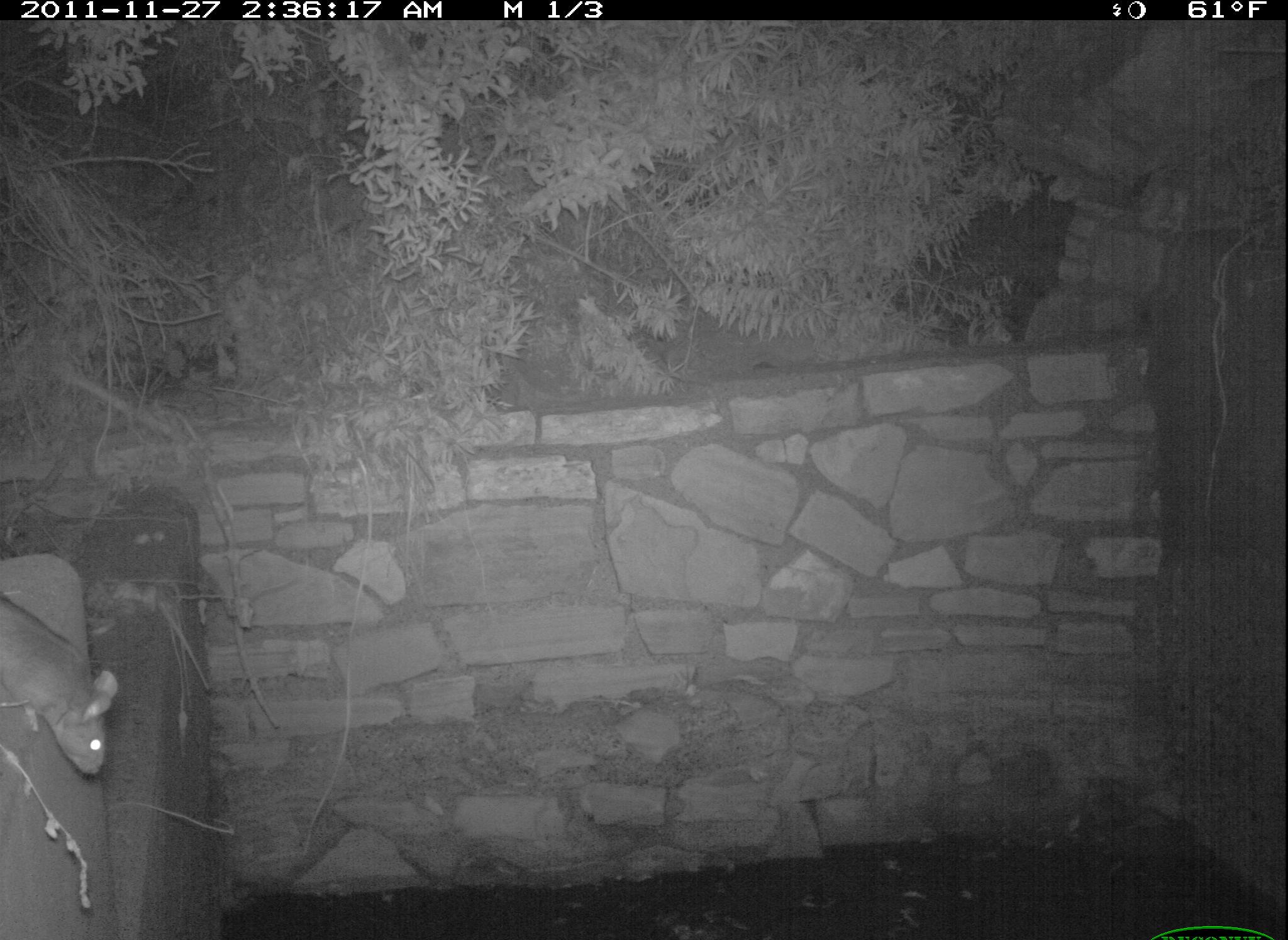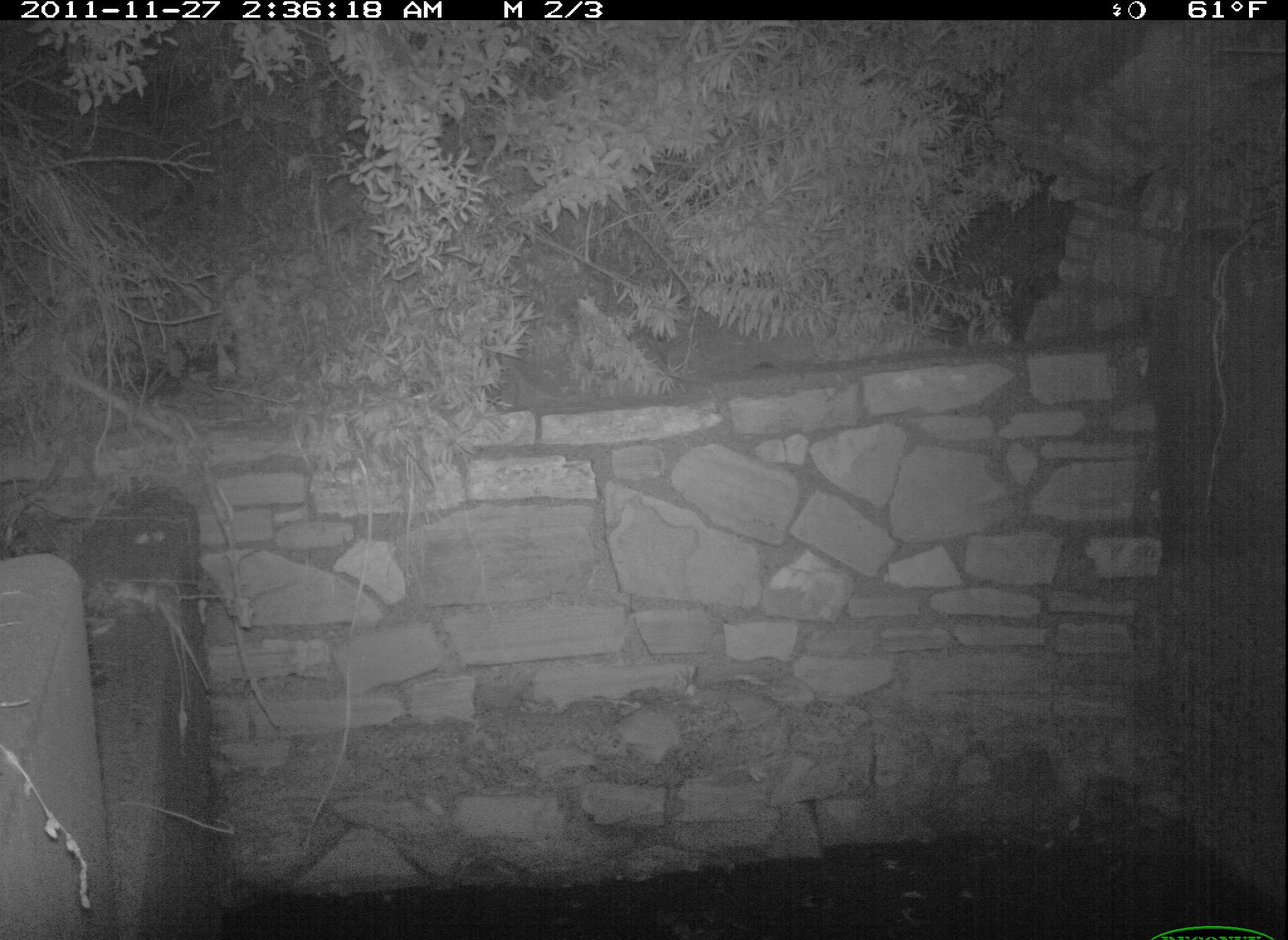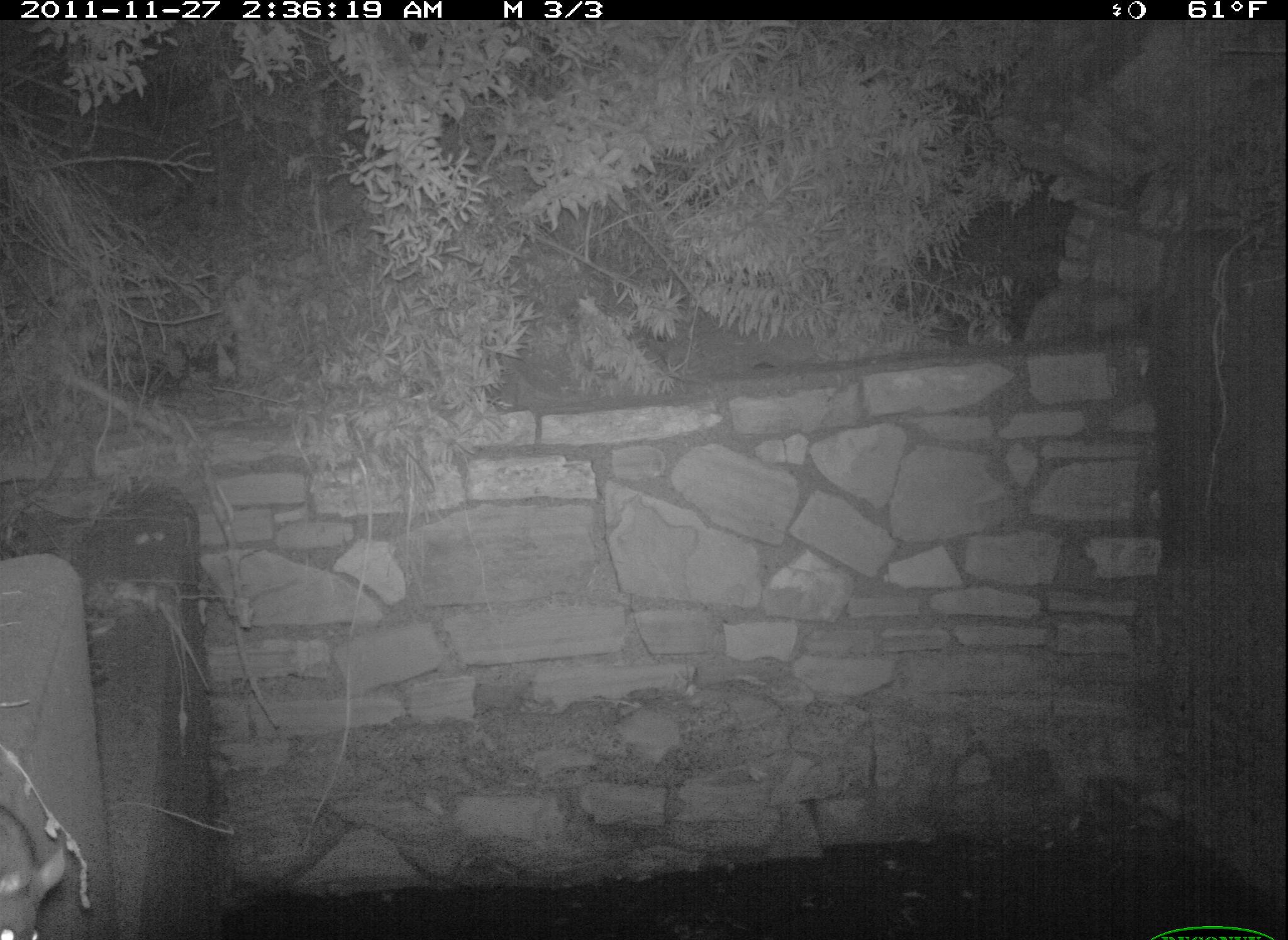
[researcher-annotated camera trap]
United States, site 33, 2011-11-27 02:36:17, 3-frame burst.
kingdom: Animalia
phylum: Chordata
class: Mammalia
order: Rodentia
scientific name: Rodentia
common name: rodent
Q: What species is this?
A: Rodent (Rodentia).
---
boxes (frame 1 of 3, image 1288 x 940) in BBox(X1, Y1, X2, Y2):
rodent: BBox(2, 569, 122, 792)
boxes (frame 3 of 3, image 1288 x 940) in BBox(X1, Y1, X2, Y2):
rodent: BBox(3, 770, 84, 940)